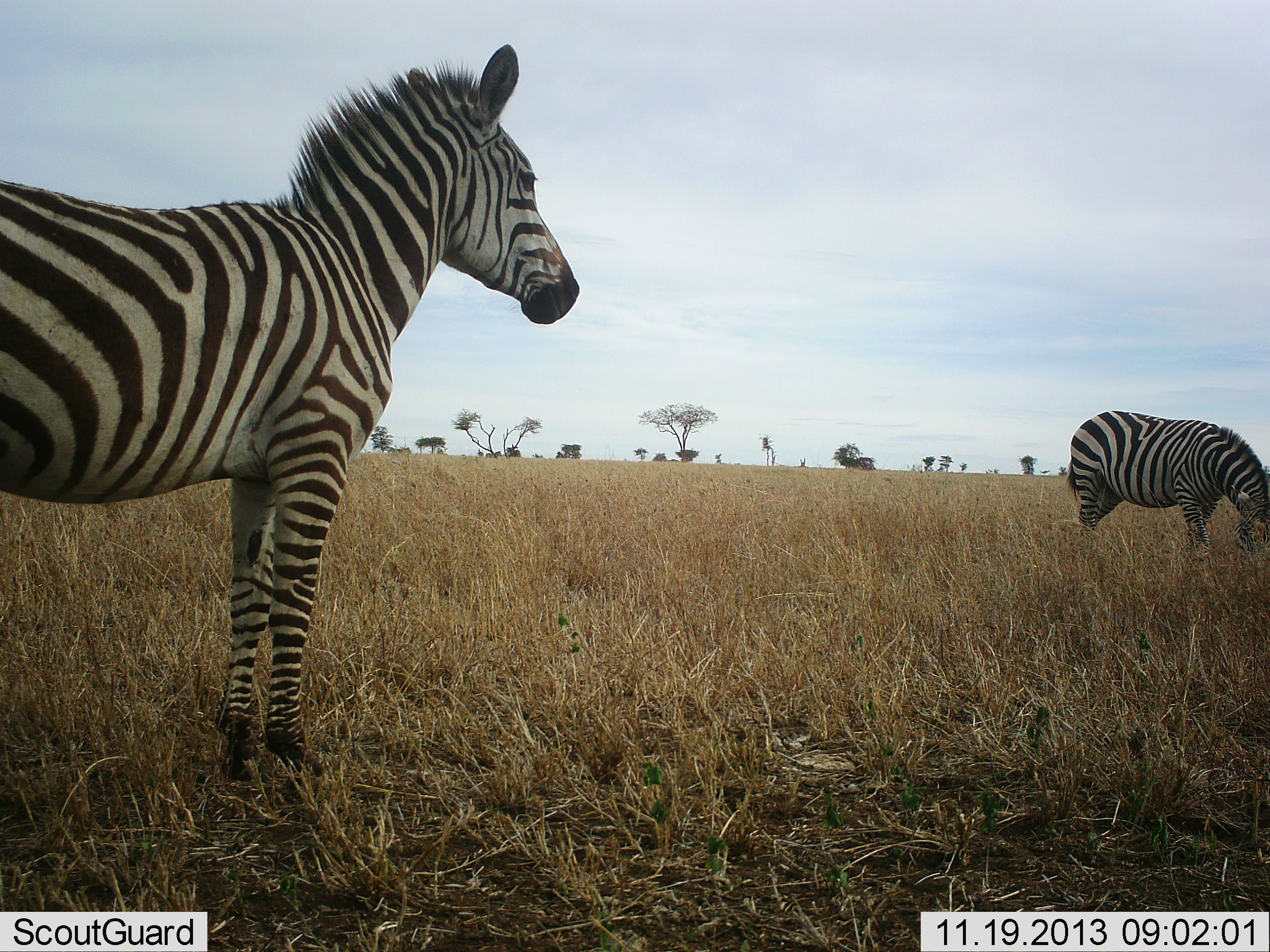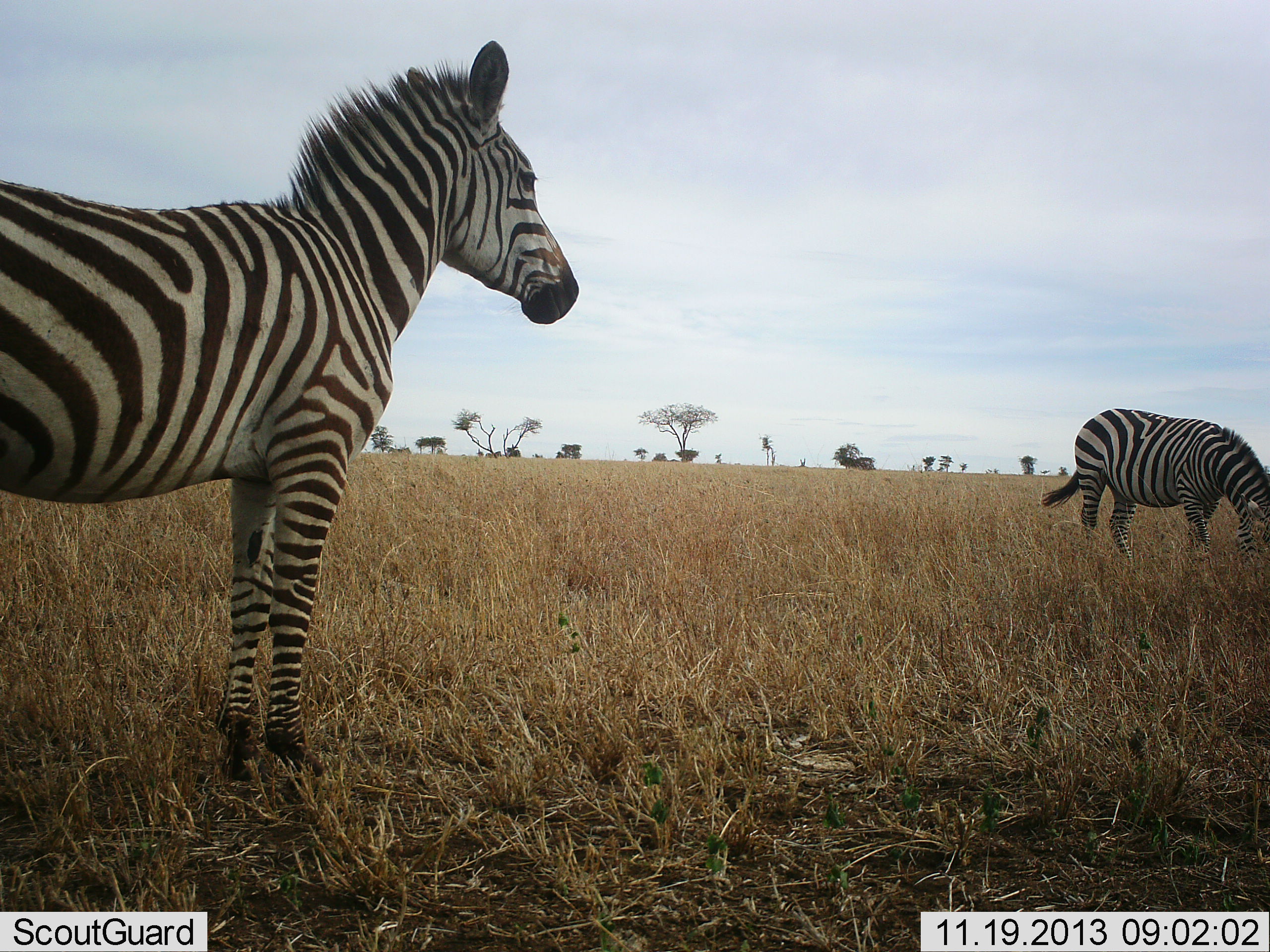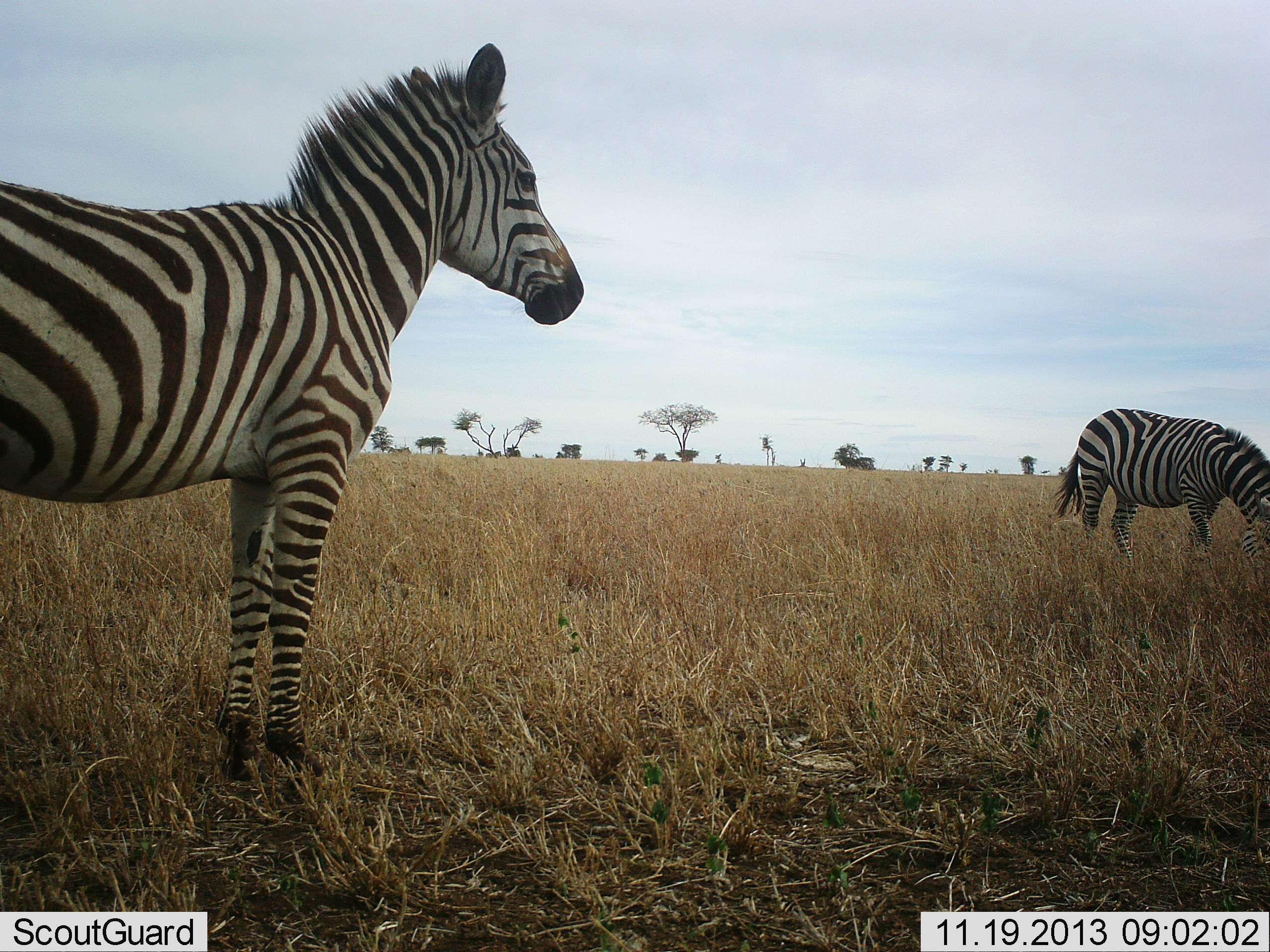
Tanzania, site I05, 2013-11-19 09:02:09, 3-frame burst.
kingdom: Animalia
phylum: Chordata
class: Mammalia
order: Perissodactyla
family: Equidae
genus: Equus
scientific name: Equus quagga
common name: plains zebra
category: zebra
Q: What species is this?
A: Zebra (plains zebra) (Equus quagga).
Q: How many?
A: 2.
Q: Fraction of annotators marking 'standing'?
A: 90%.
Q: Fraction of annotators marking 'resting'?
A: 0%.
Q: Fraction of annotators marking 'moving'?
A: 0%.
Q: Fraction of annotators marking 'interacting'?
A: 0%.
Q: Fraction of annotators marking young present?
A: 0%.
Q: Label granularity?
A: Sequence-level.